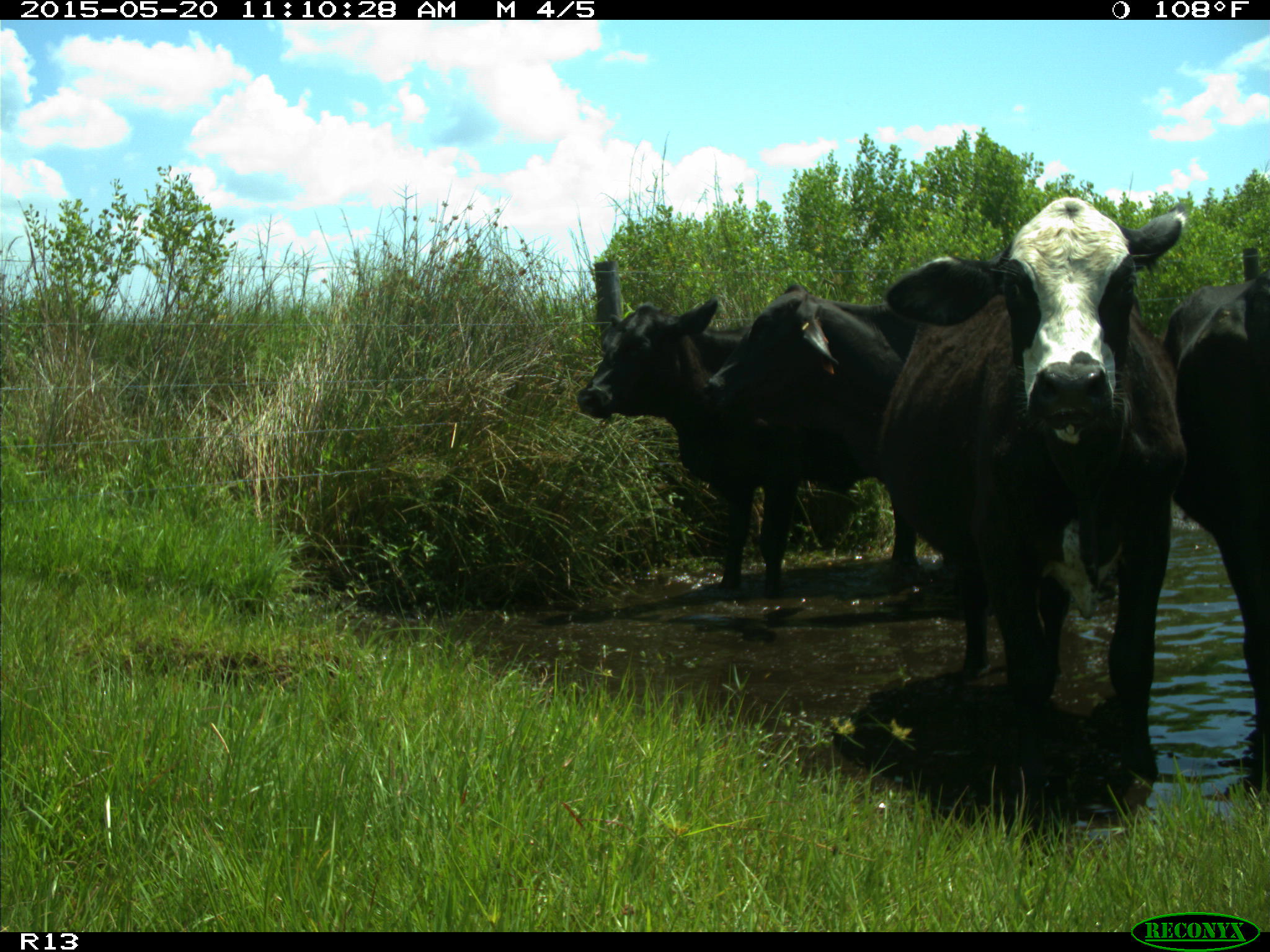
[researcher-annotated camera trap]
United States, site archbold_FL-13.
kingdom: Animalia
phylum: Chordata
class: Mammalia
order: Artiodactyla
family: Bovidae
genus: Bos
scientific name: Bos taurus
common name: domestic cow